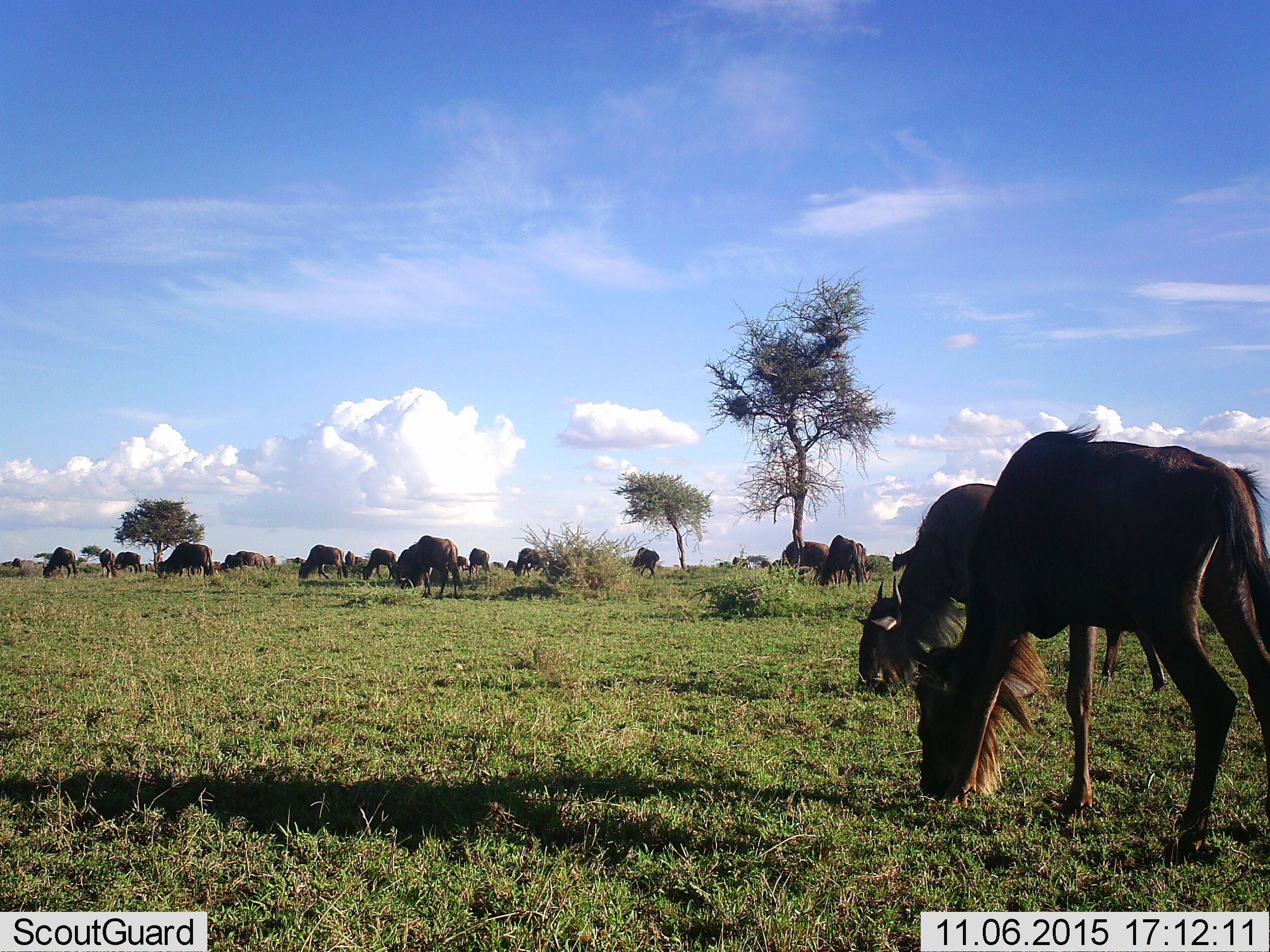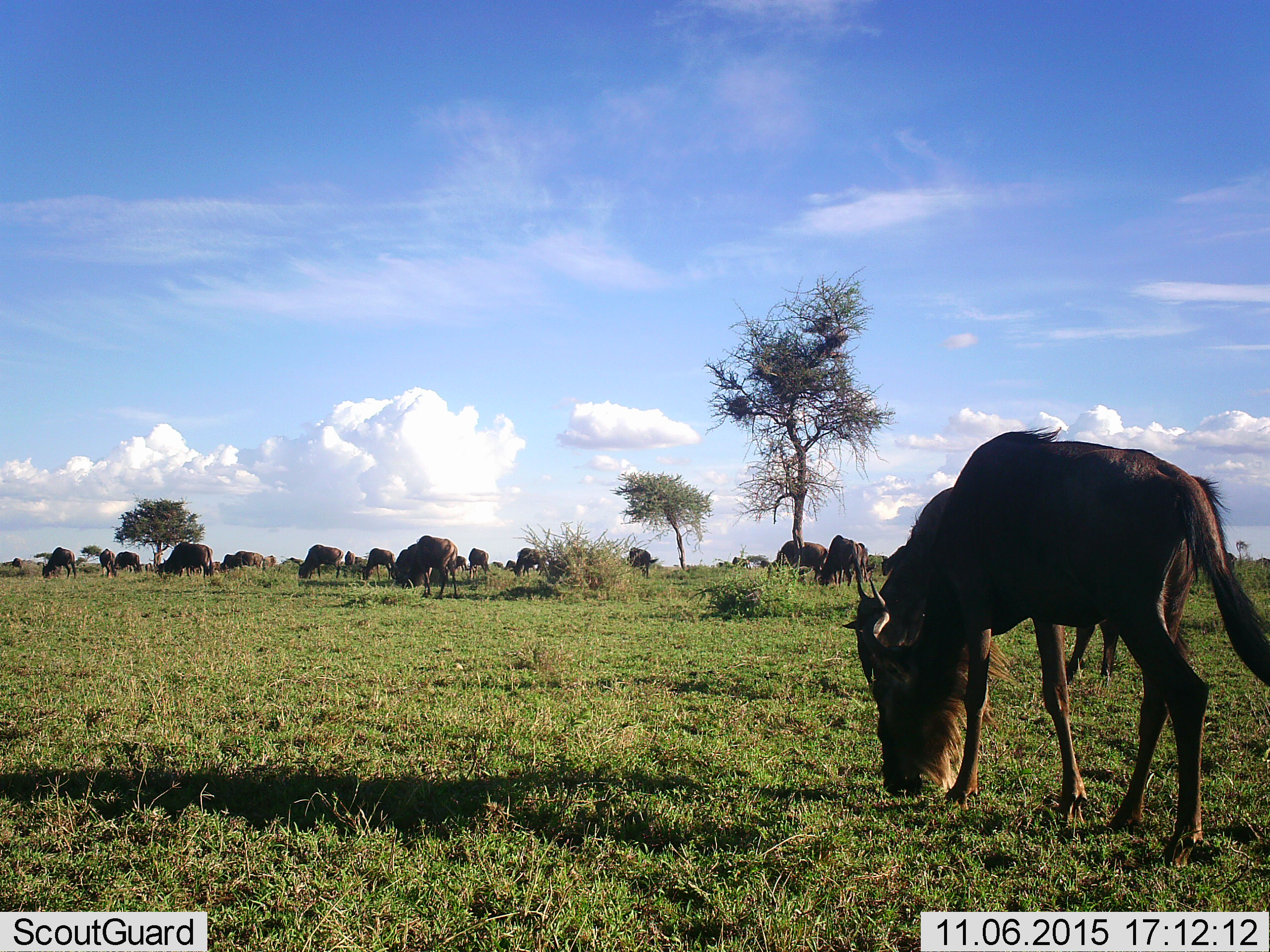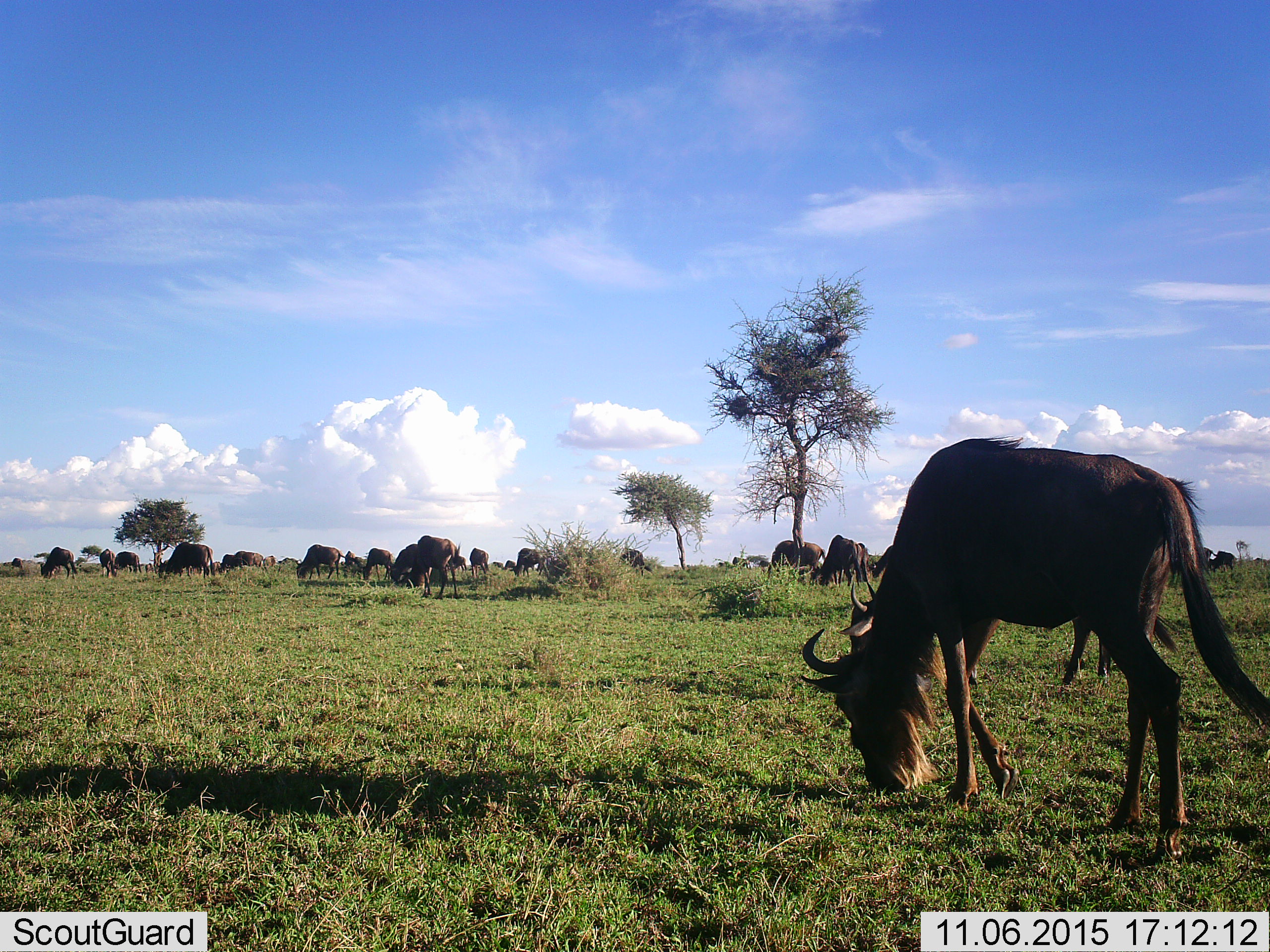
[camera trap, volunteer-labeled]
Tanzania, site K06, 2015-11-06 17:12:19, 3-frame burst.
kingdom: Animalia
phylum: Chordata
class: Mammalia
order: Artiodactyla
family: Bovidae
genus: Connochaetes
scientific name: Connochaetes taurinus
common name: blue wildebeest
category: wildebeest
Wildebeest (blue wildebeest) (Connochaetes taurinus), count 11-50. Behavior (volunteer vote fractions): standing 50%, resting 10%, moving 50%, interacting 10%. Young present (vote fraction): 10%. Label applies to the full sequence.